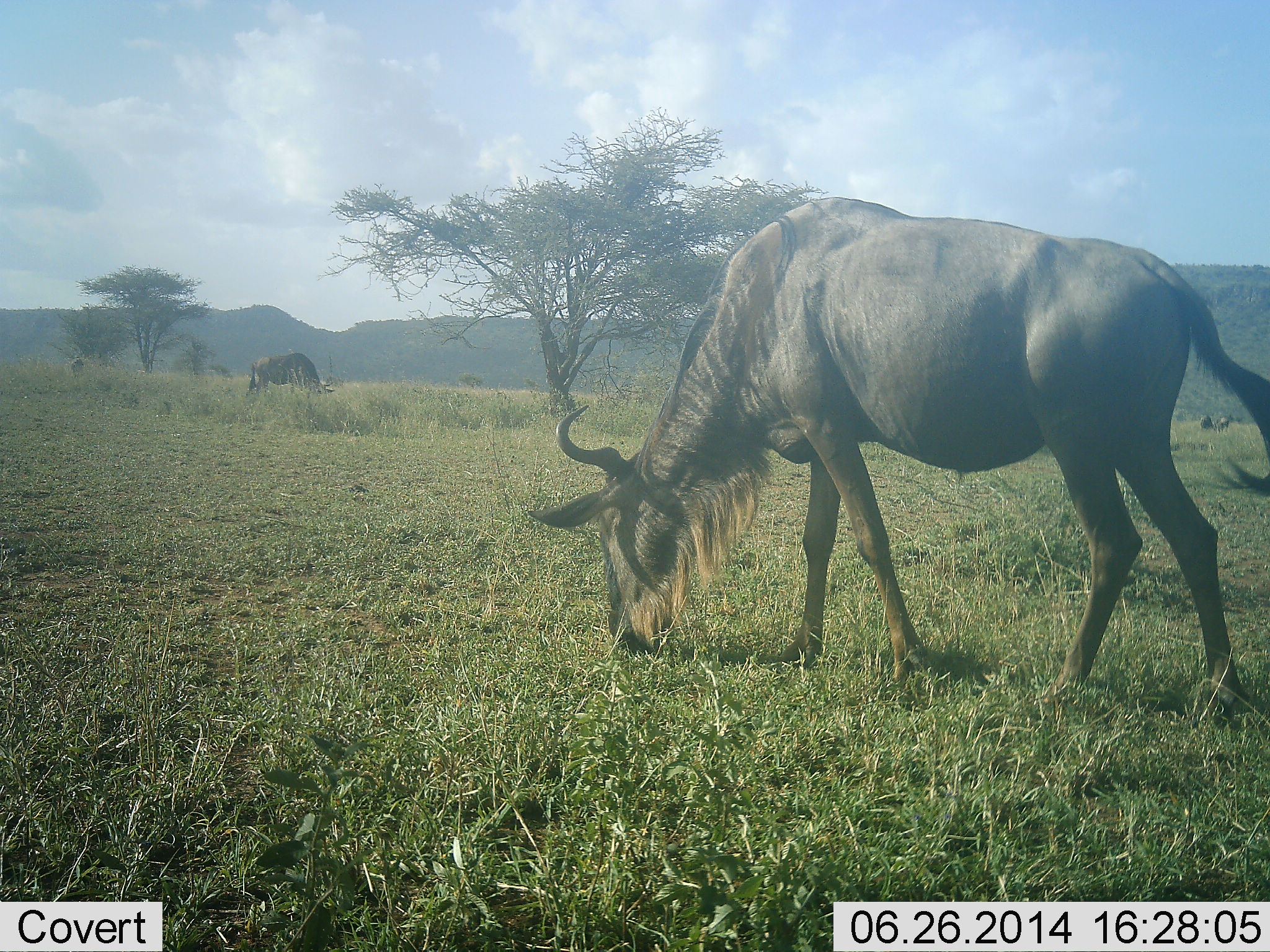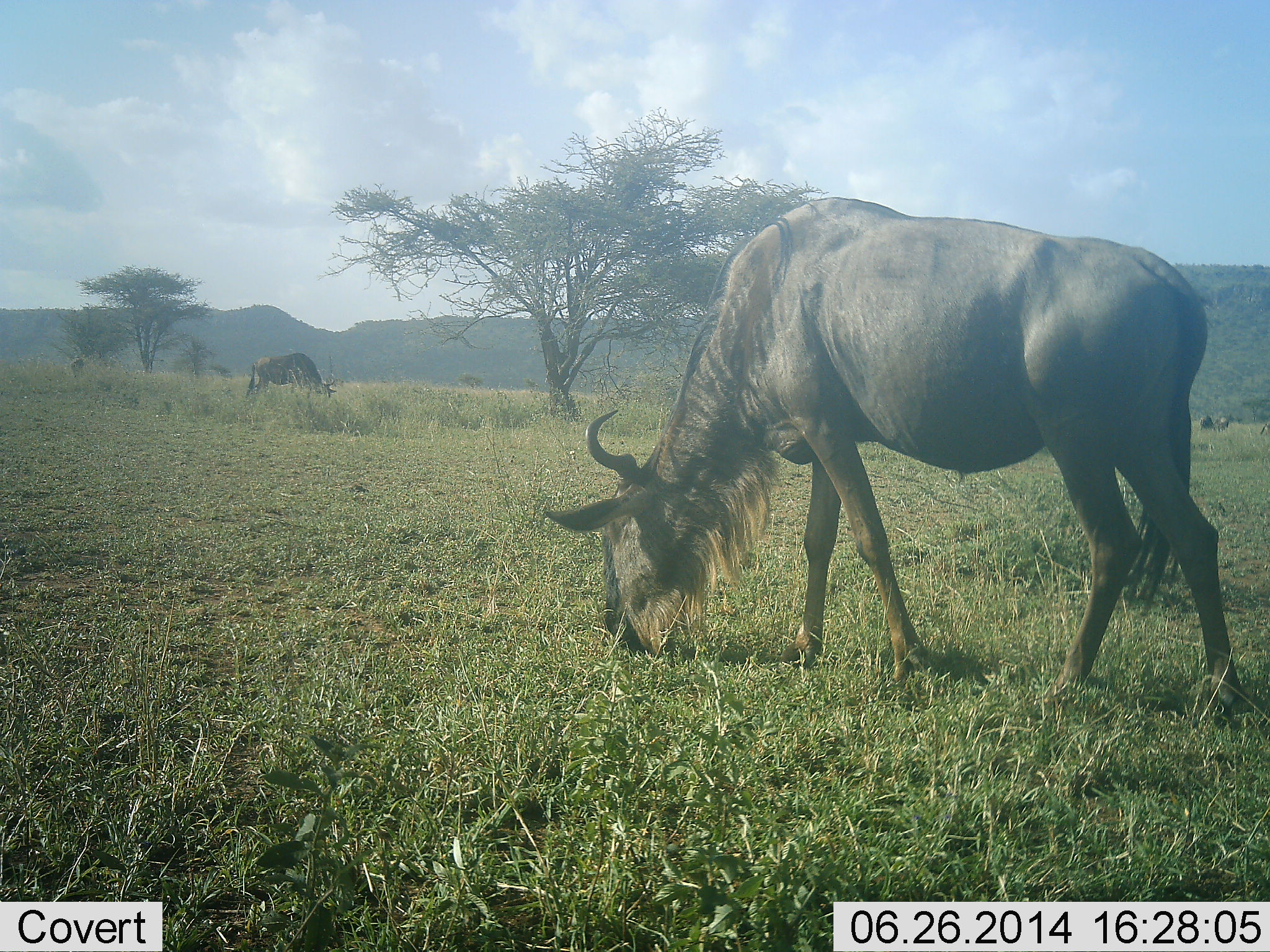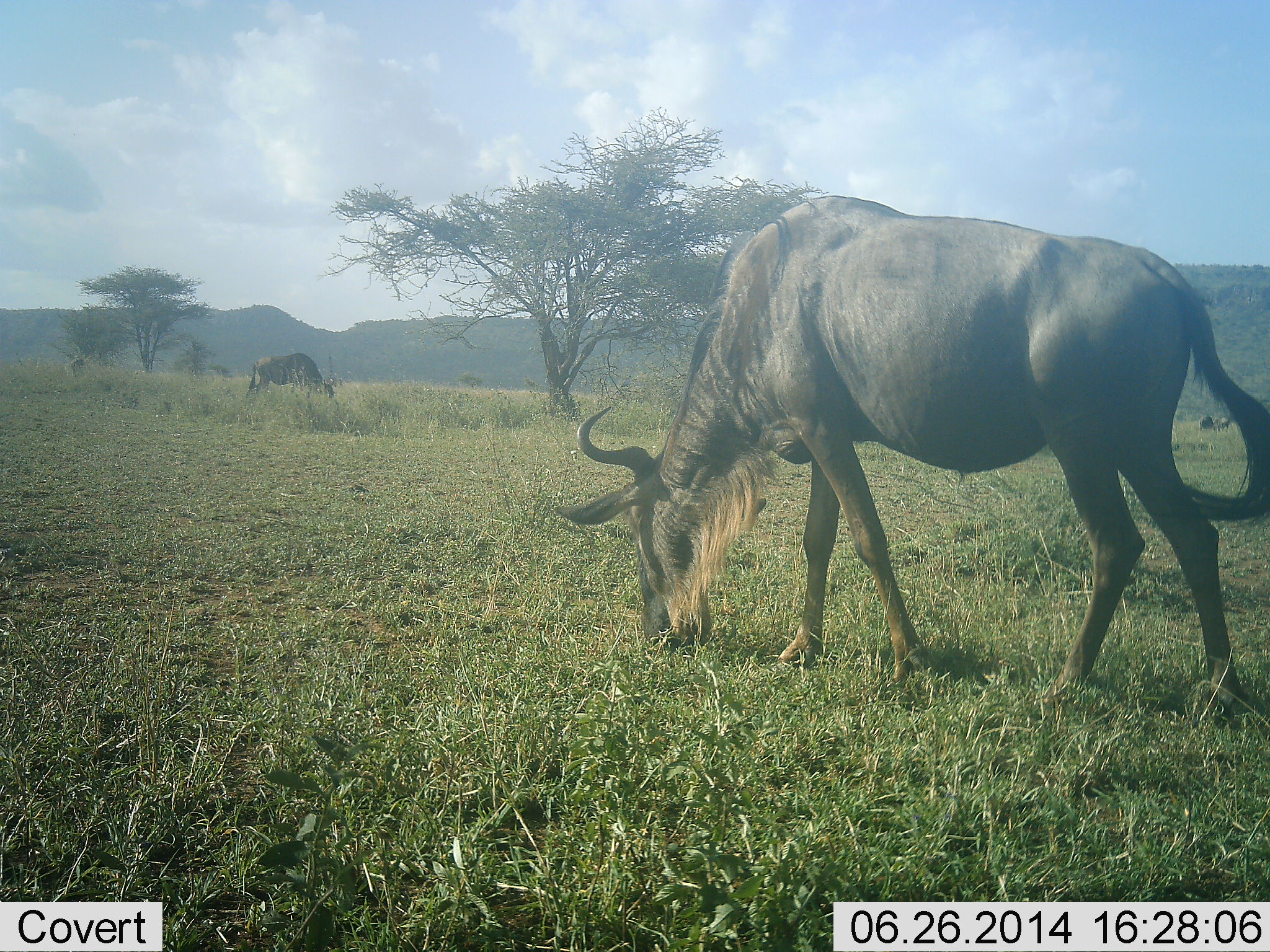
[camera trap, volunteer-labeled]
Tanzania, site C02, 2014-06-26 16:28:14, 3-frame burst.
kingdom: Animalia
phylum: Chordata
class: Mammalia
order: Artiodactyla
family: Bovidae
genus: Connochaetes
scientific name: Connochaetes taurinus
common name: blue wildebeest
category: wildebeest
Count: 3.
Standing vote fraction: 30%.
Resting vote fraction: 0%.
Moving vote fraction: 10%.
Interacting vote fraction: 0%.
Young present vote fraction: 0%.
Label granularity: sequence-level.